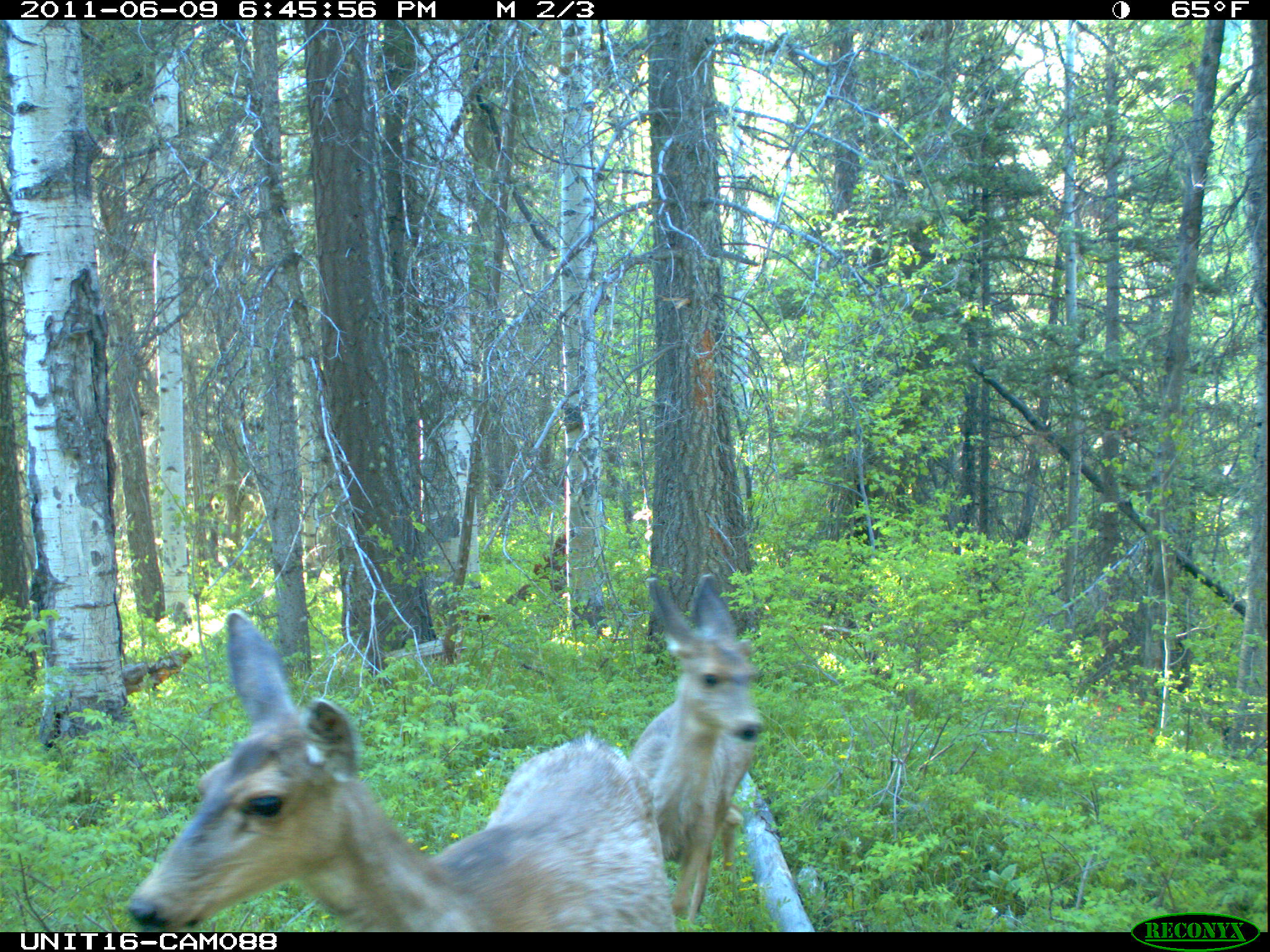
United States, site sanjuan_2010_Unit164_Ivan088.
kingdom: Animalia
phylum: Chordata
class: Mammalia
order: Artiodactyla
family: Cervidae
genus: Odocoileus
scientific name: Odocoileus hemionus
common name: mule deer